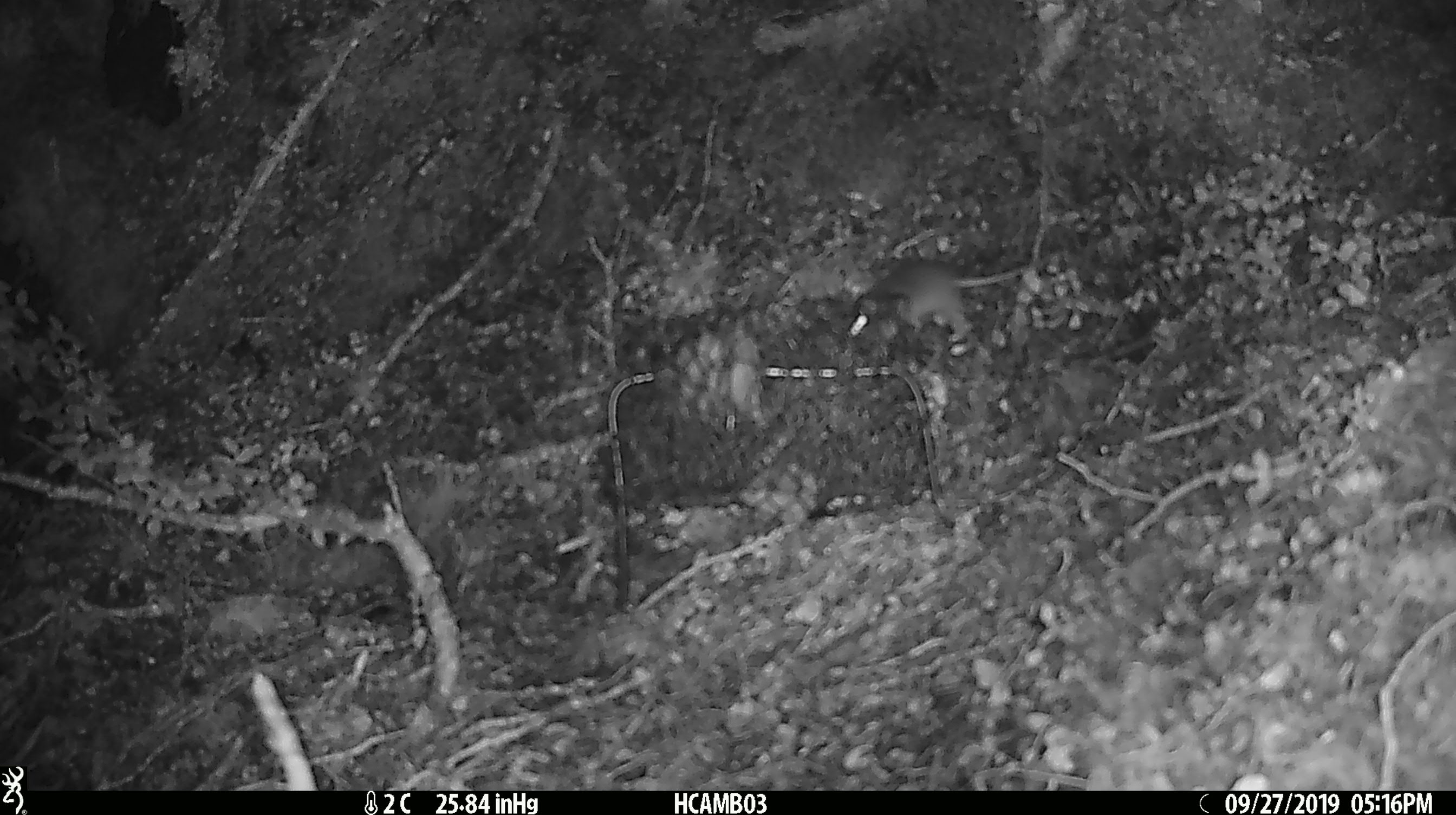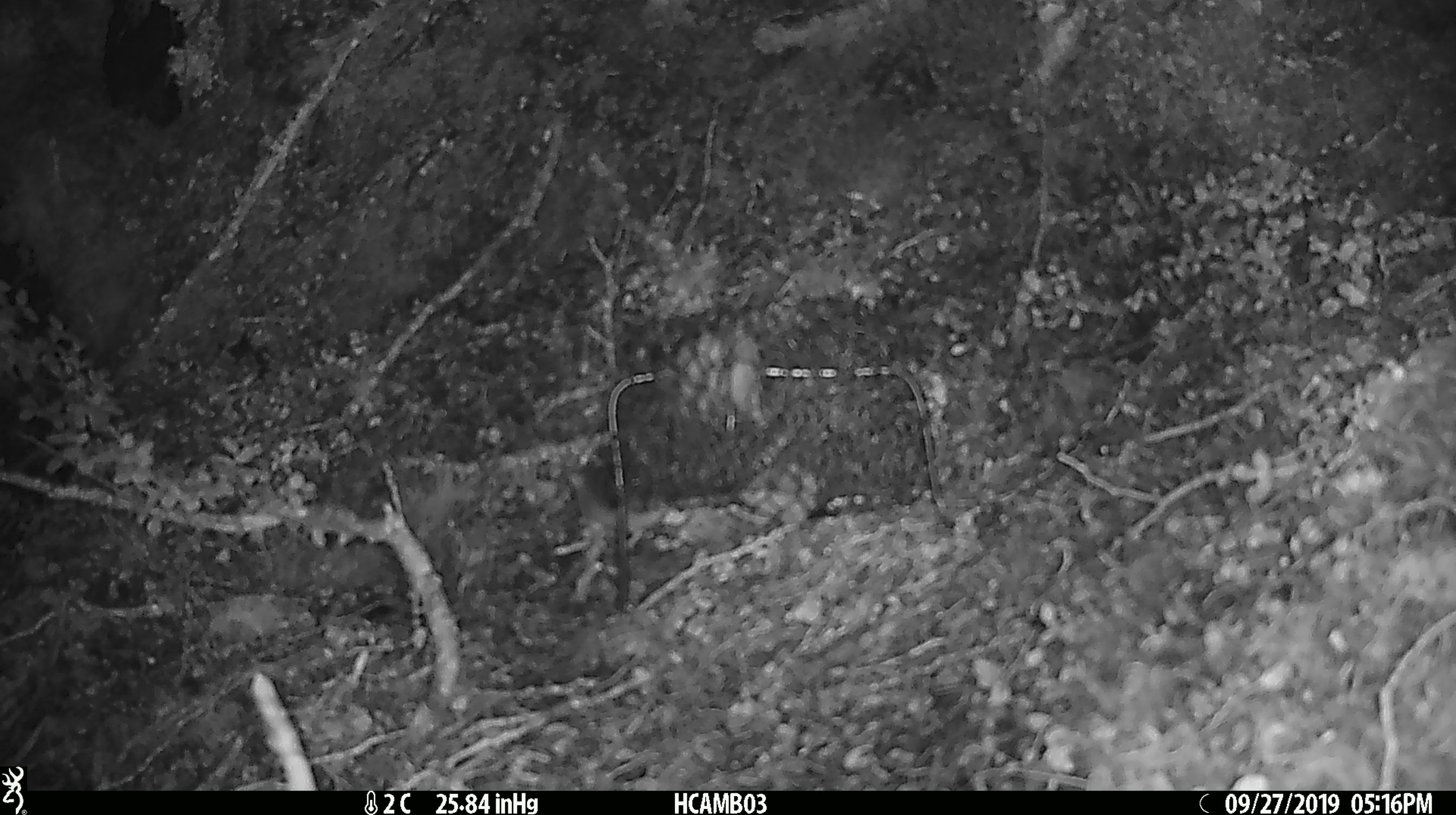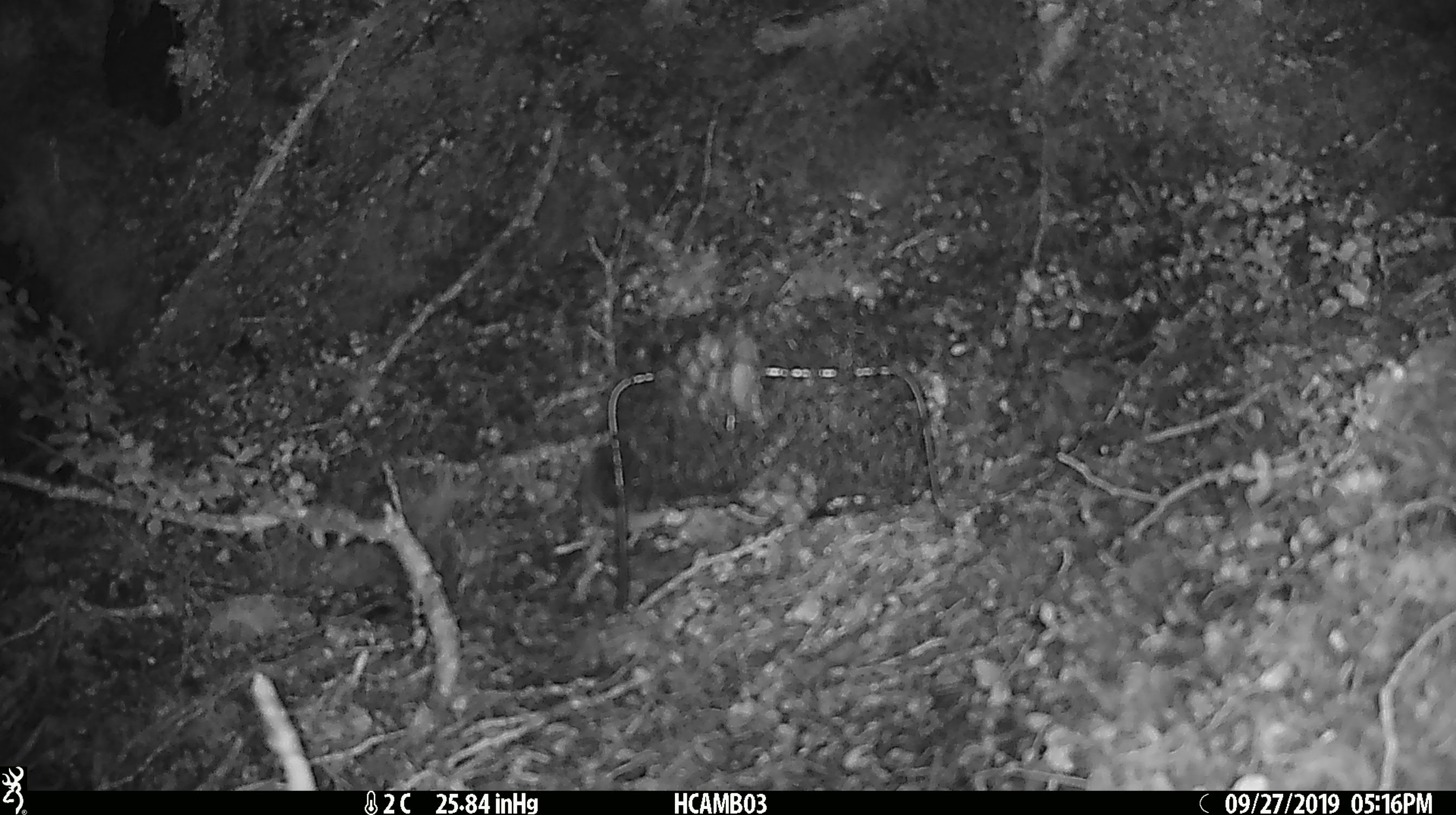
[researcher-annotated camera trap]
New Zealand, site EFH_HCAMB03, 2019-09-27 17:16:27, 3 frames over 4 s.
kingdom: Animalia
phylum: Chordata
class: Mammalia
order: Rodentia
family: Muridae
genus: Mus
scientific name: Mus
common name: mouse